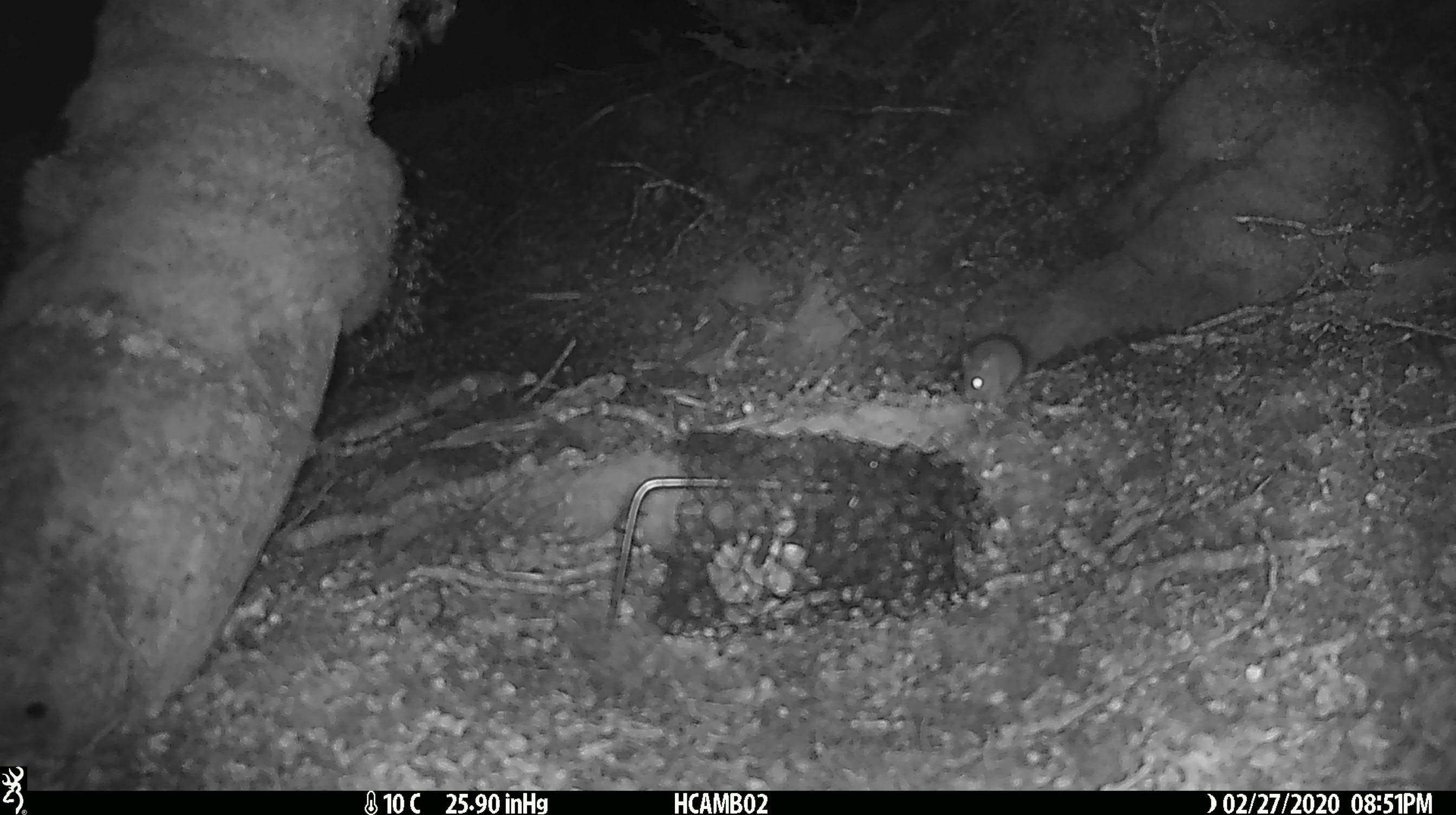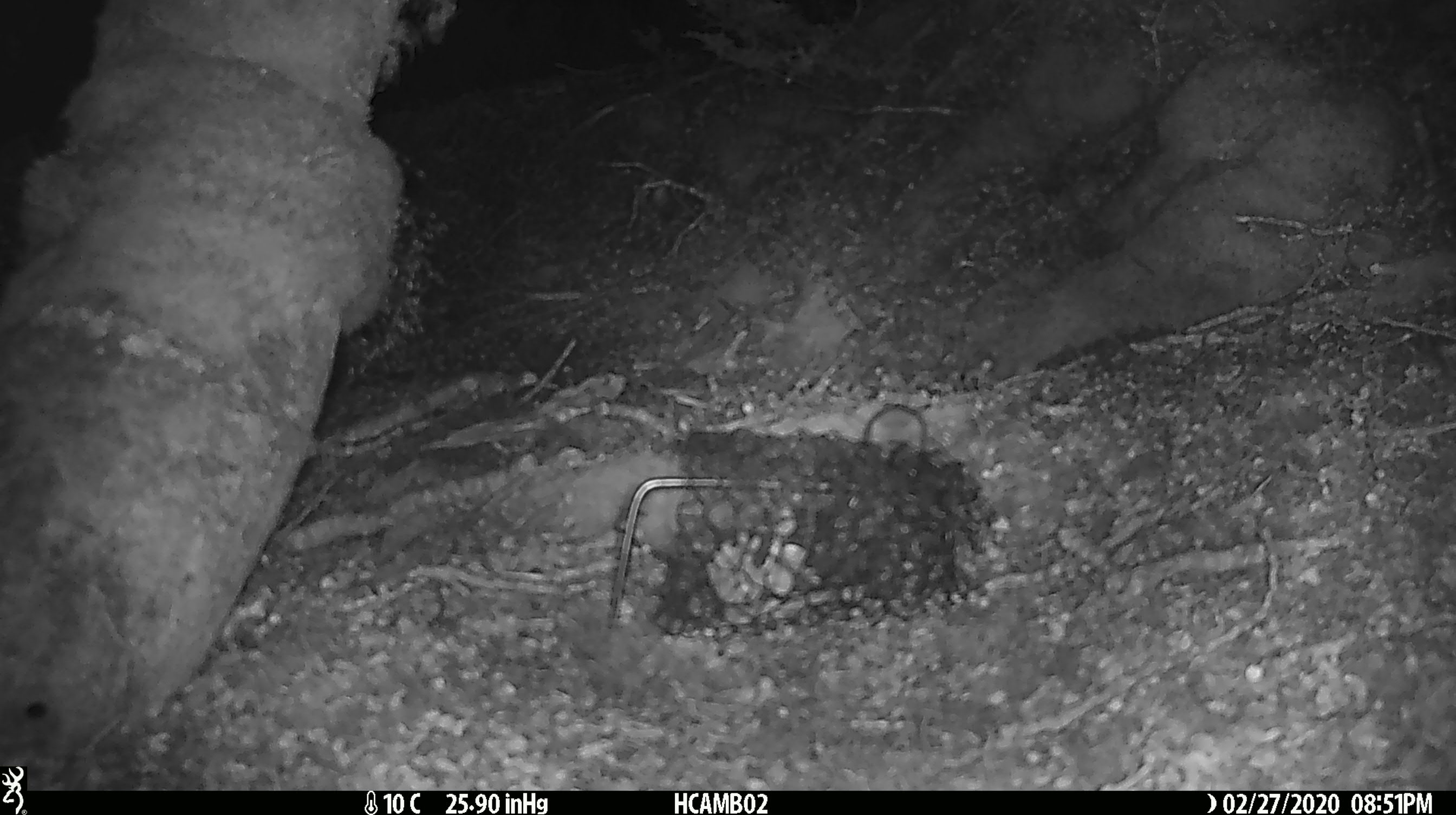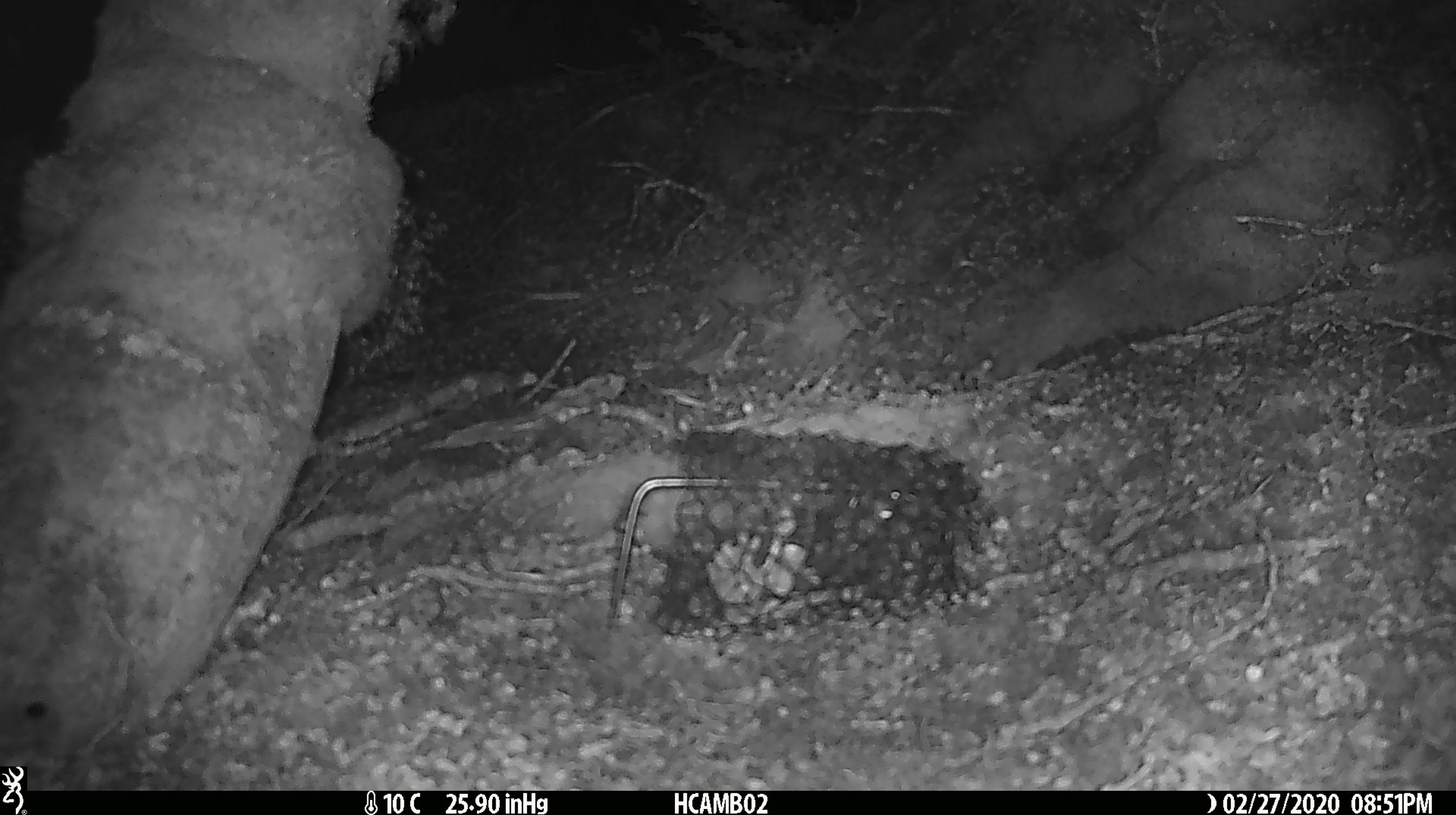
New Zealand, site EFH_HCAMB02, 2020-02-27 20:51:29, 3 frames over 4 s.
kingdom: Animalia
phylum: Chordata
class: Mammalia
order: Rodentia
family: Muridae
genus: Mus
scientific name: Mus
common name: mouse